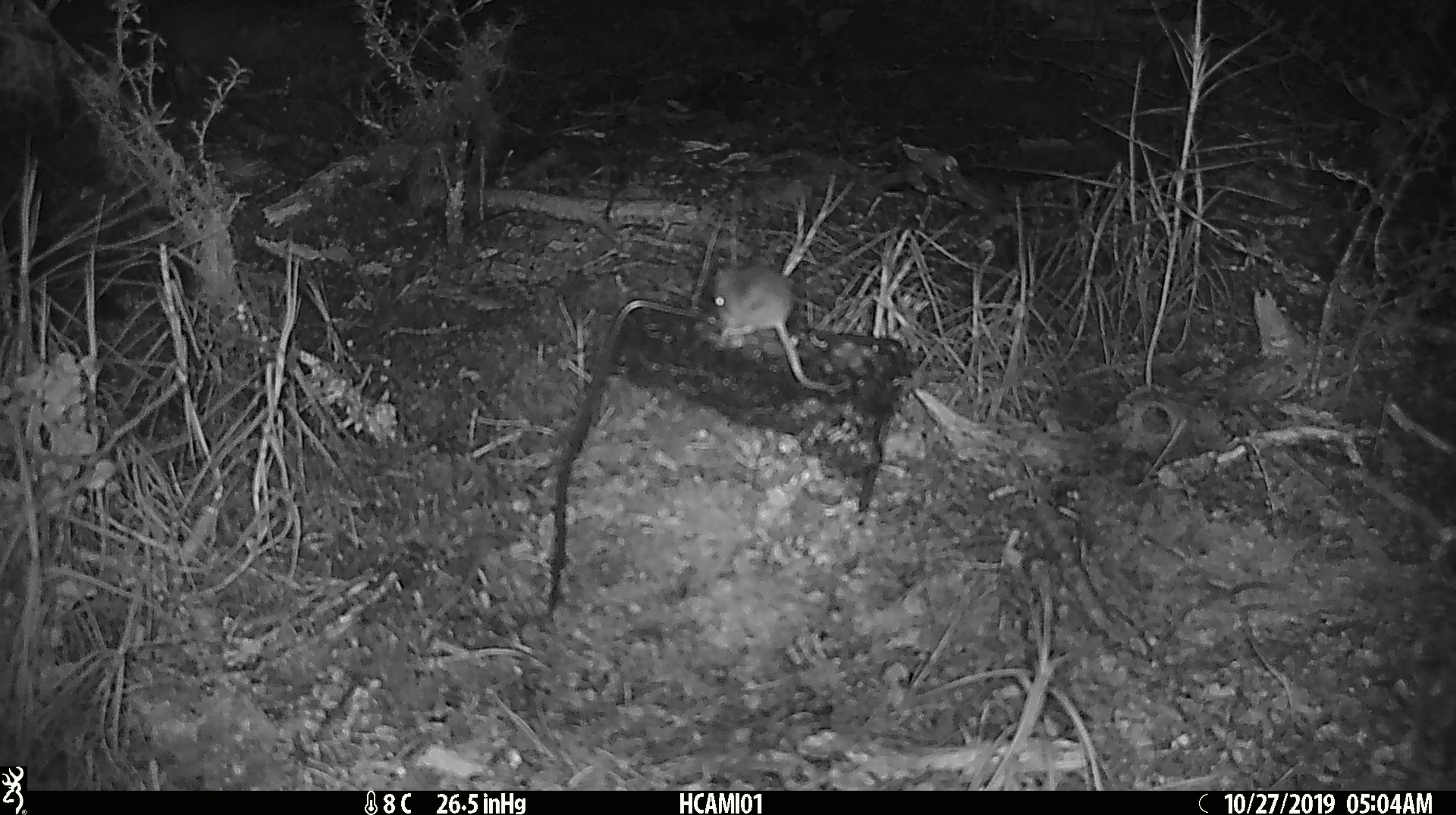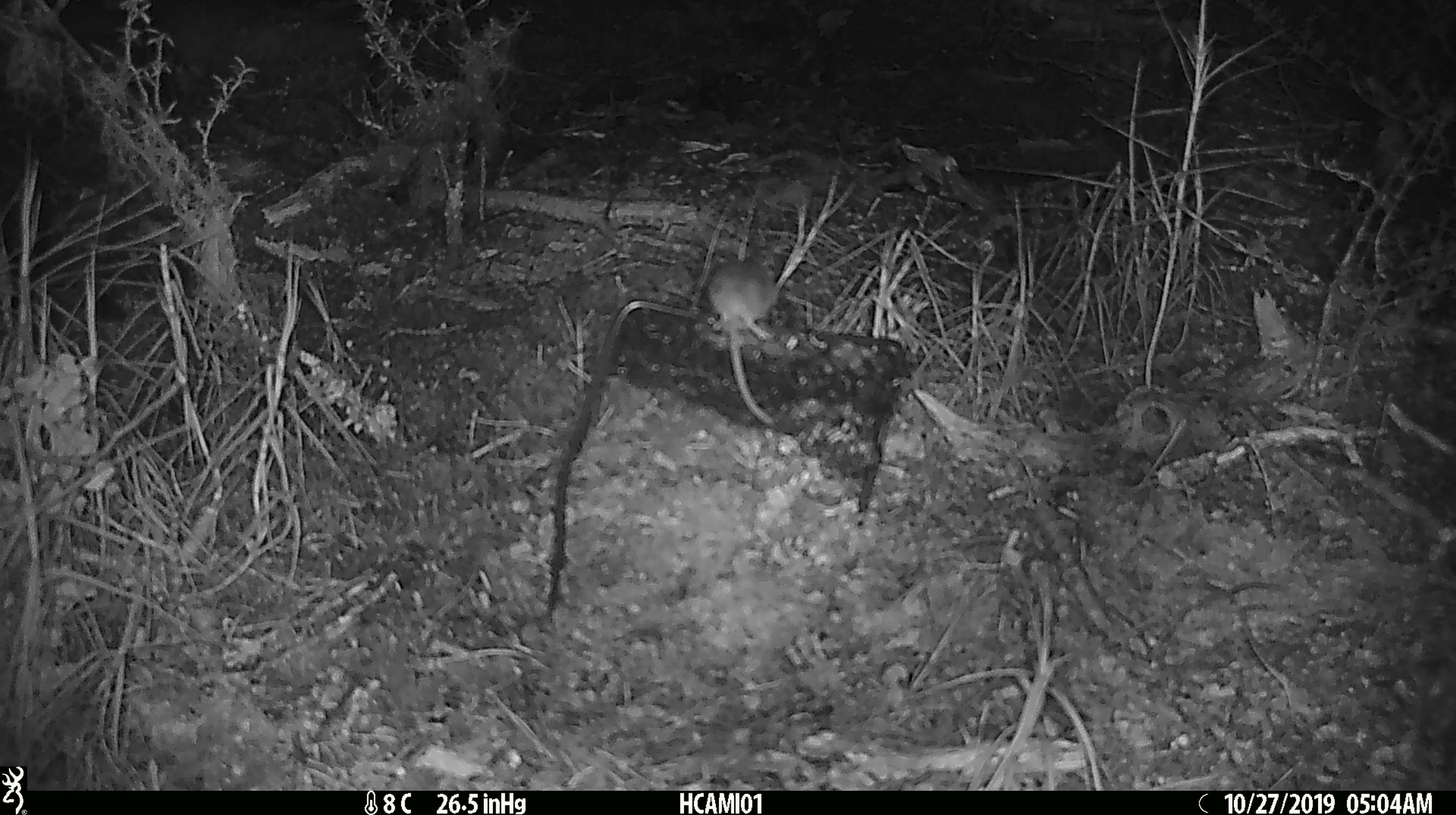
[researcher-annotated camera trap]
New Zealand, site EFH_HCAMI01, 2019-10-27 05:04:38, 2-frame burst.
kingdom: Animalia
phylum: Chordata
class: Mammalia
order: Rodentia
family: Muridae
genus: Mus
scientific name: Mus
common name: mouse